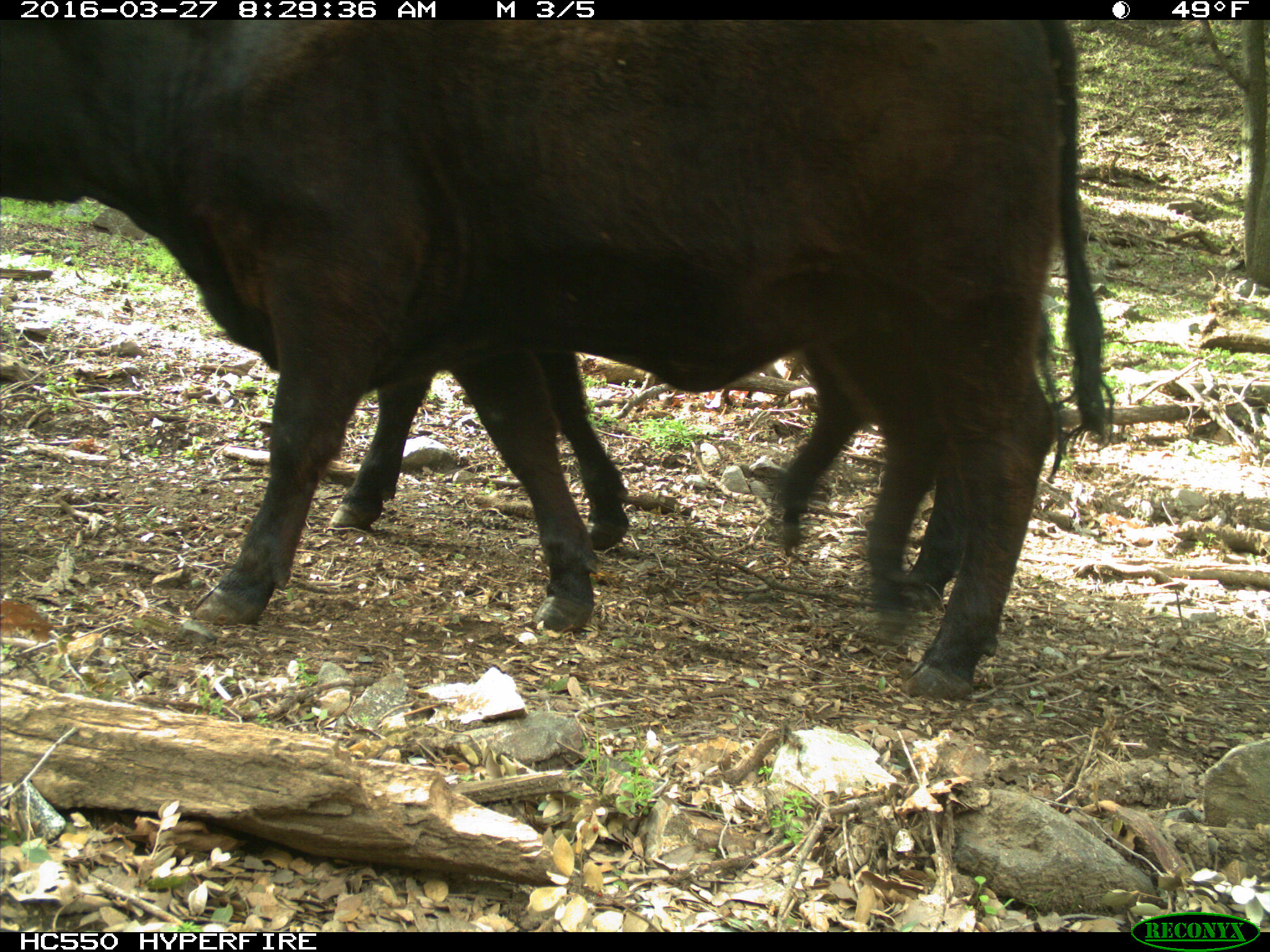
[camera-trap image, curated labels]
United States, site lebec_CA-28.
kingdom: Animalia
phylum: Chordata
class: Mammalia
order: Artiodactyla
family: Bovidae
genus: Bos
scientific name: Bos taurus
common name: domestic cow